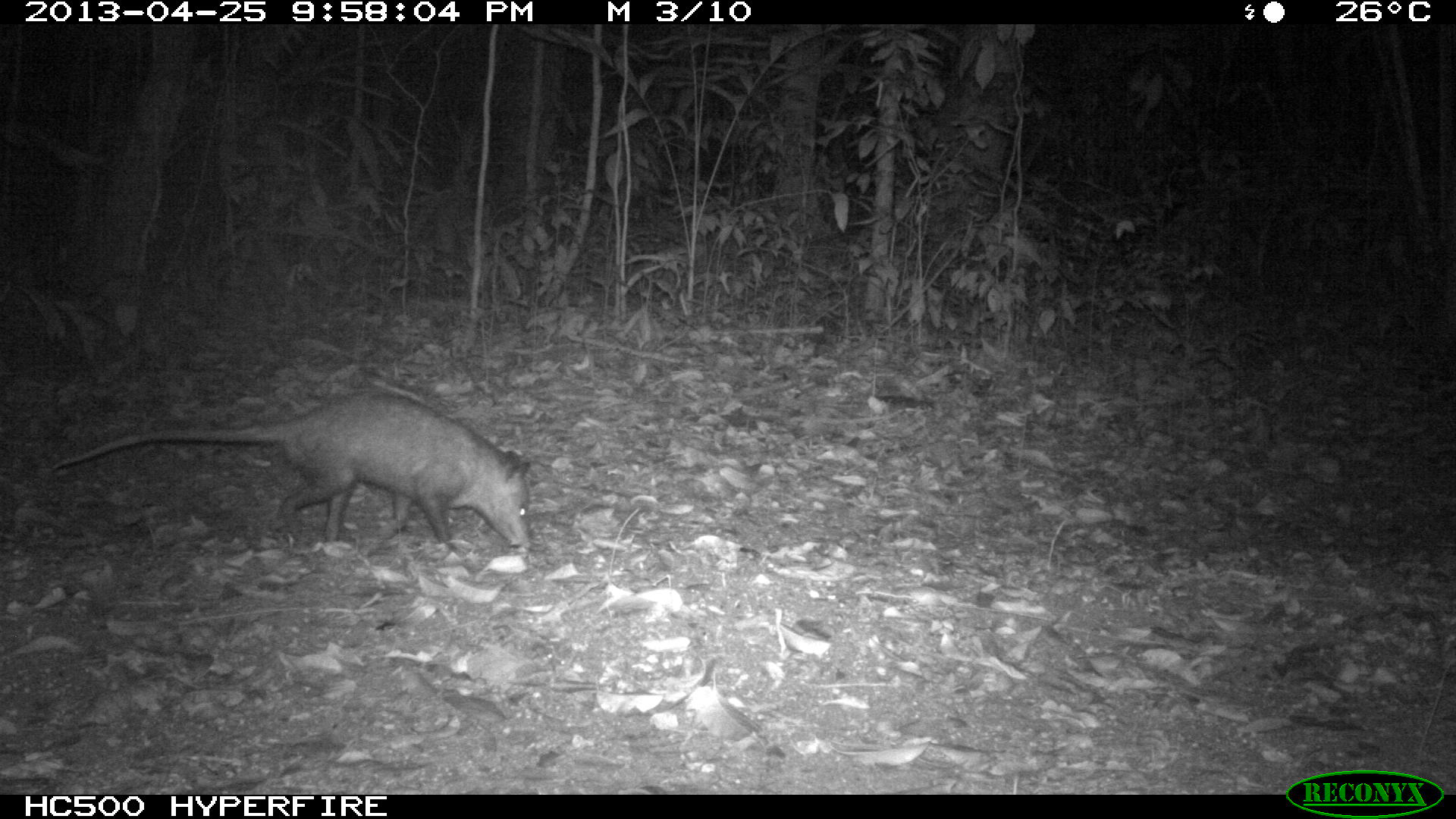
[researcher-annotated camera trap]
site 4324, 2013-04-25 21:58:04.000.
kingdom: Animalia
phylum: Chordata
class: Mammalia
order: Didelphimorphia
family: Didelphidae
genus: Didelphis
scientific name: Didelphis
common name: american opossums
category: didelphis sp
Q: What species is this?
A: Didelphis sp (american opossums) (Didelphis).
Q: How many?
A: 1.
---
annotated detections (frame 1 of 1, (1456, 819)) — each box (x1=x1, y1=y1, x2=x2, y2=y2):
didelphis sp: (x1=50, y1=383, x2=531, y2=555)